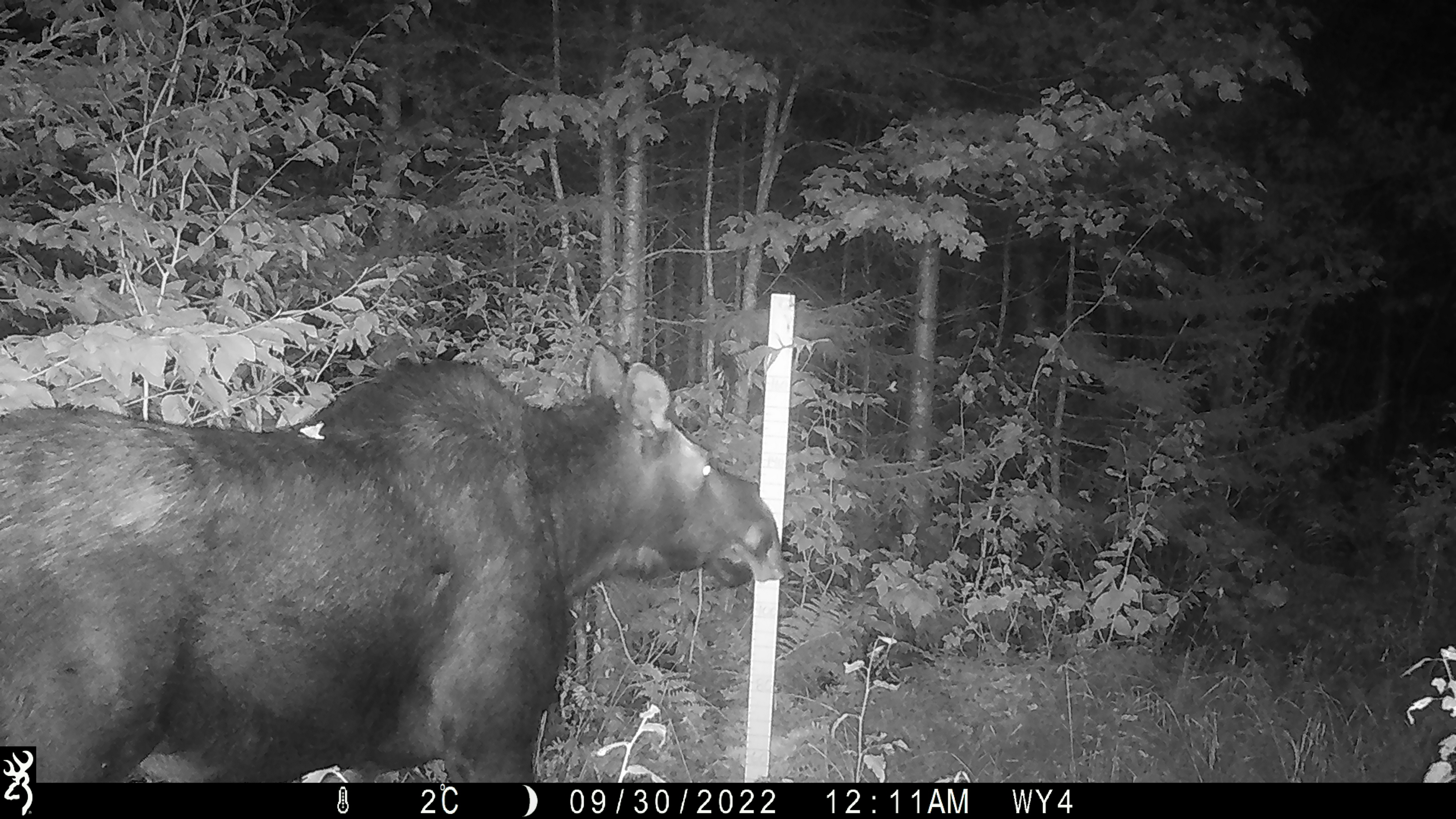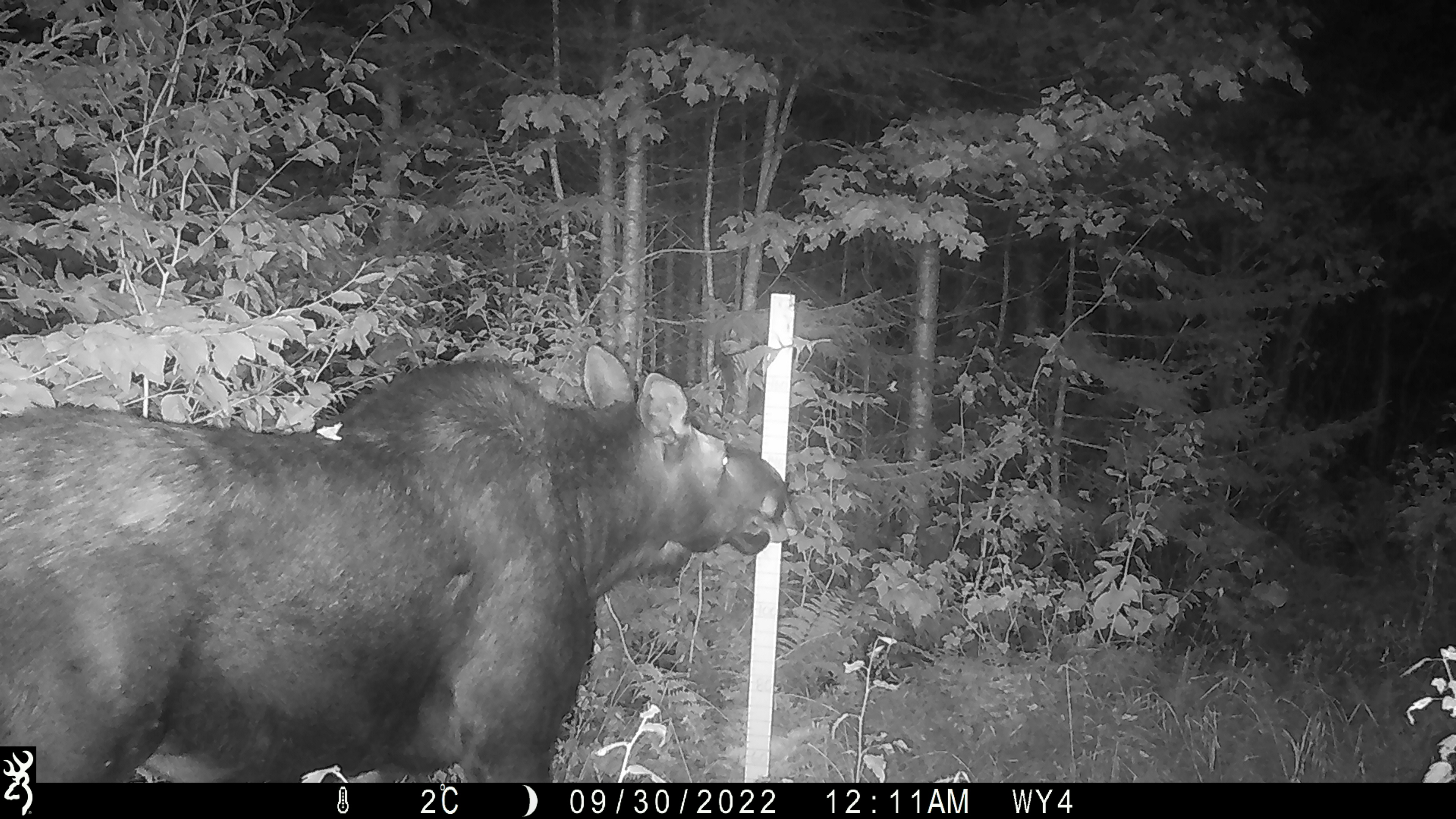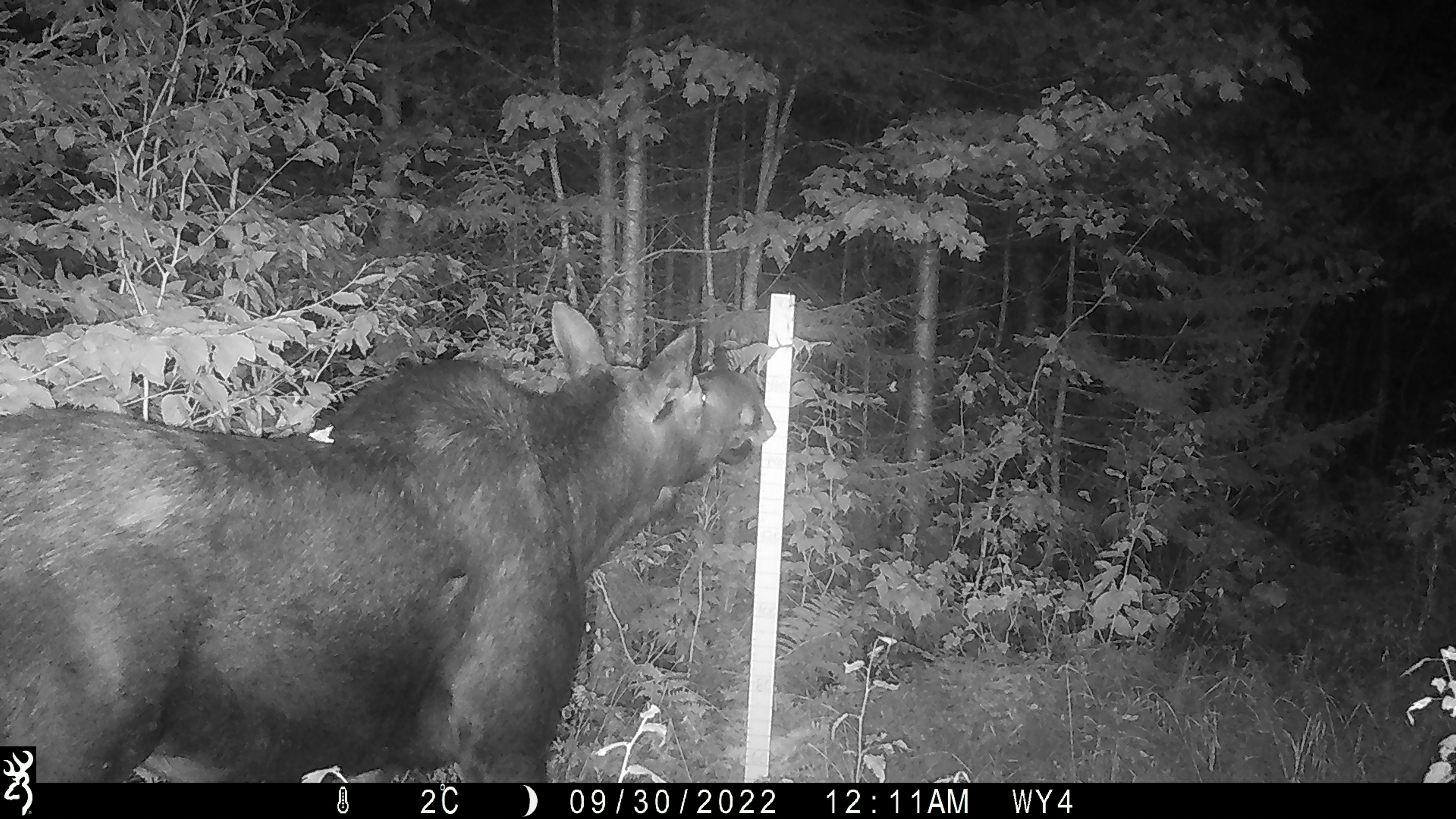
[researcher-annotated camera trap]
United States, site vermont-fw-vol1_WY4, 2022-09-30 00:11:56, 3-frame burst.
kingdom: Animalia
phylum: Chordata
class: Mammalia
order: Artiodactyla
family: Cervidae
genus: Alces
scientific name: Alces alces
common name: moose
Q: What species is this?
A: Moose (Alces alces).